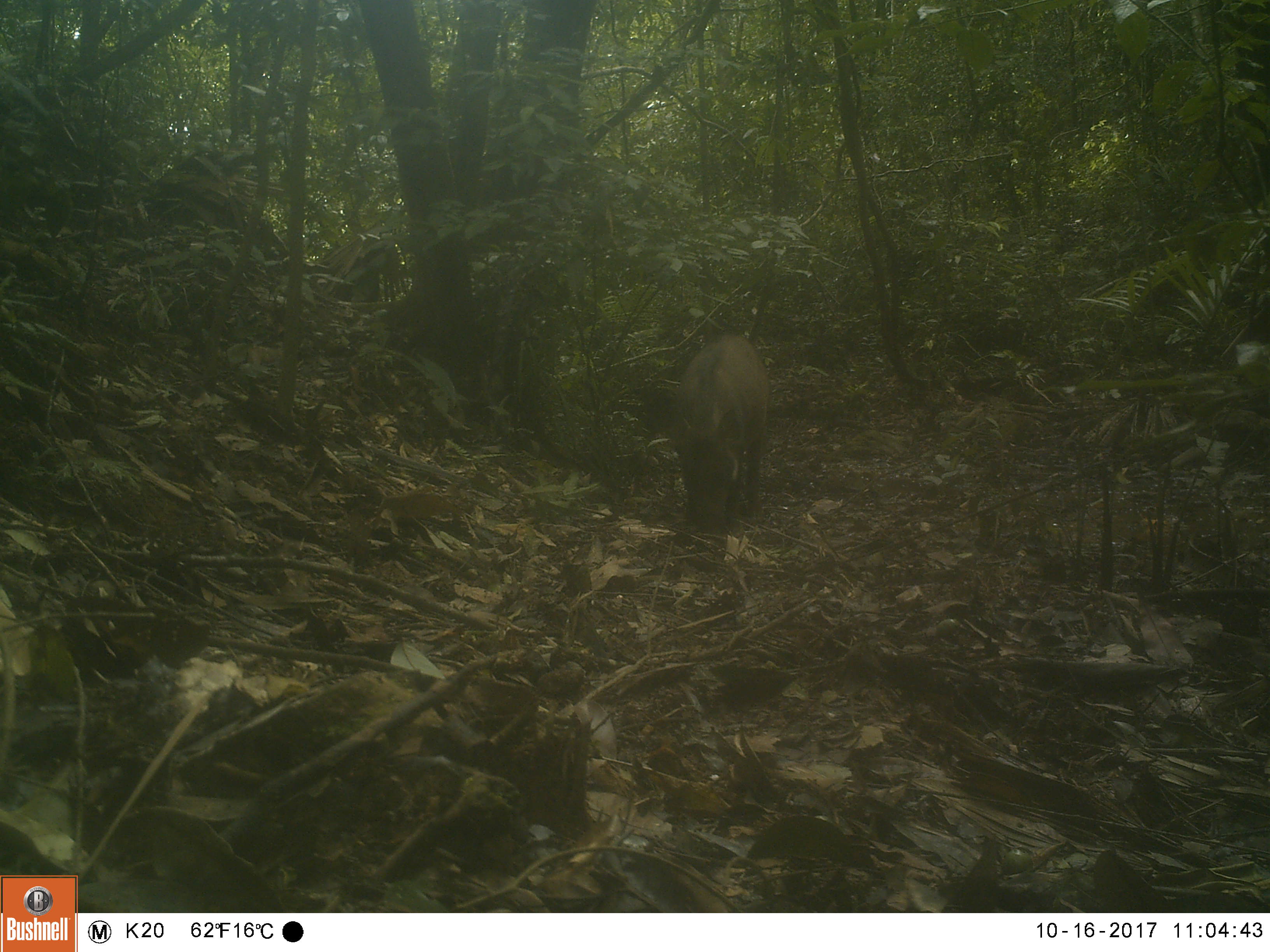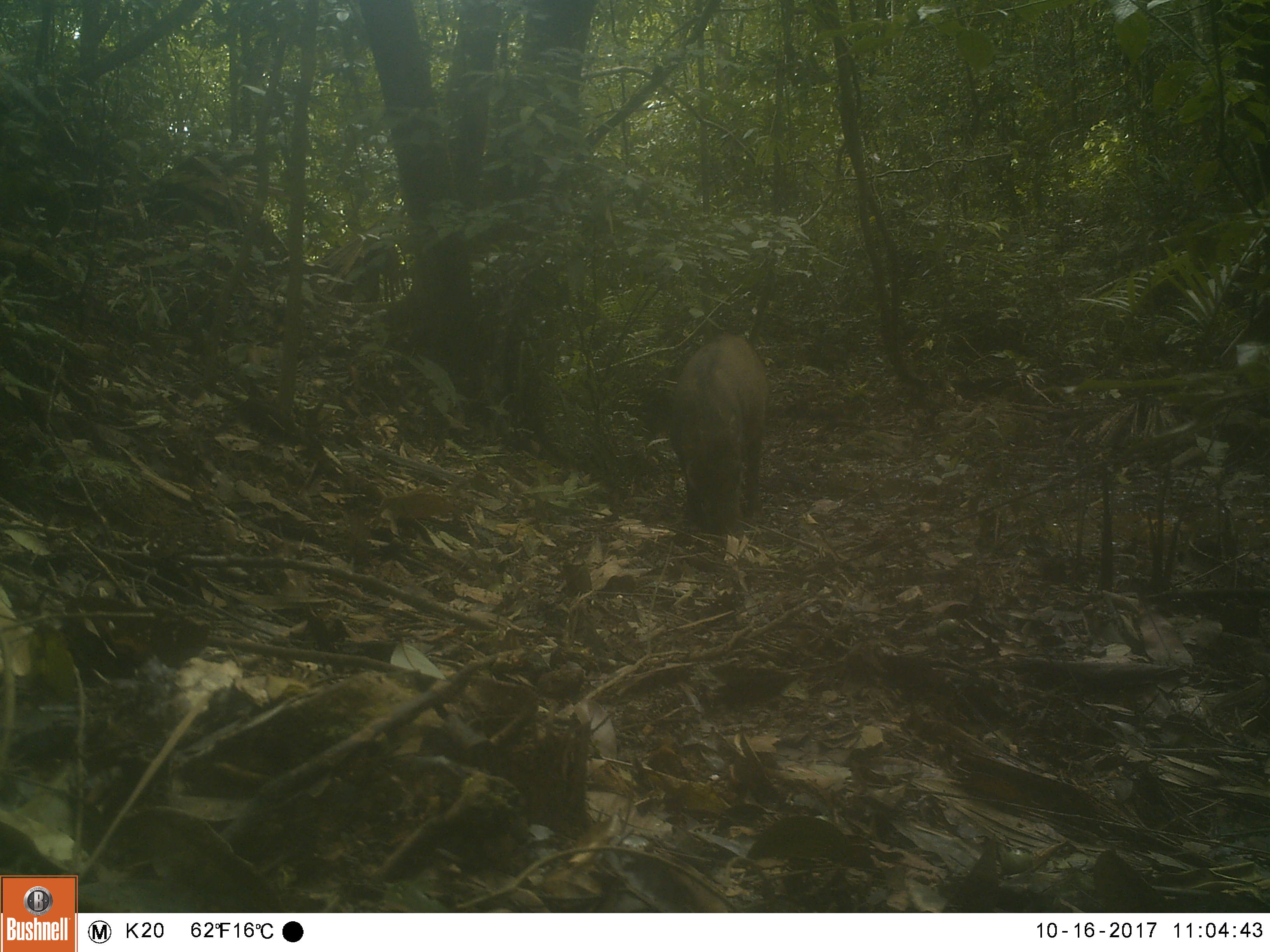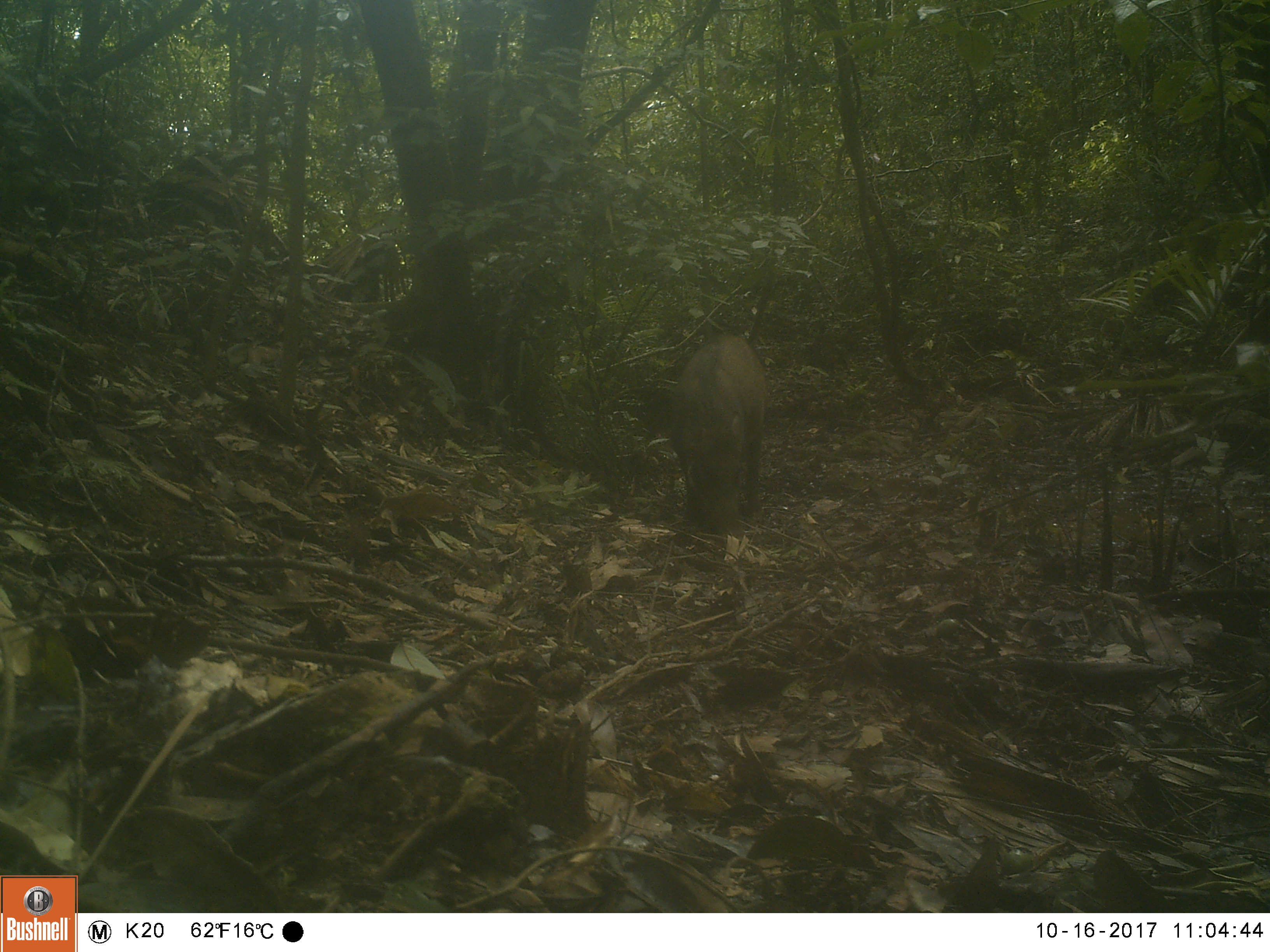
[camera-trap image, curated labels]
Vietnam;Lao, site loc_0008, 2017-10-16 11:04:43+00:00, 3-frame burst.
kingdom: Animalia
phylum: Chordata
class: Mammalia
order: Artiodactyla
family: Suidae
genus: Sus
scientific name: Sus scrofa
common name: eurasian wild pig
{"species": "eurasian wild pig (Sus scrofa)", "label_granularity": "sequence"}